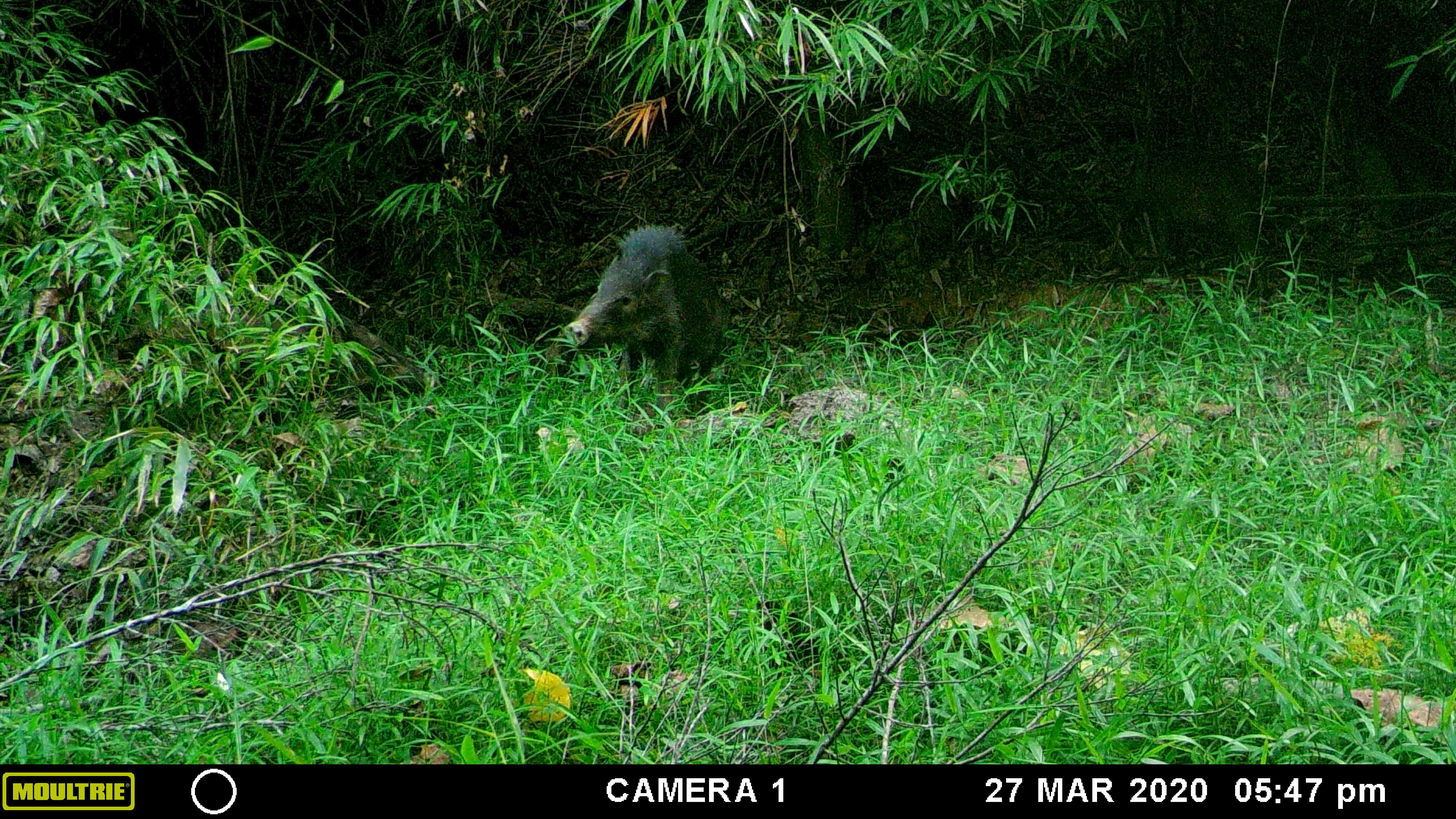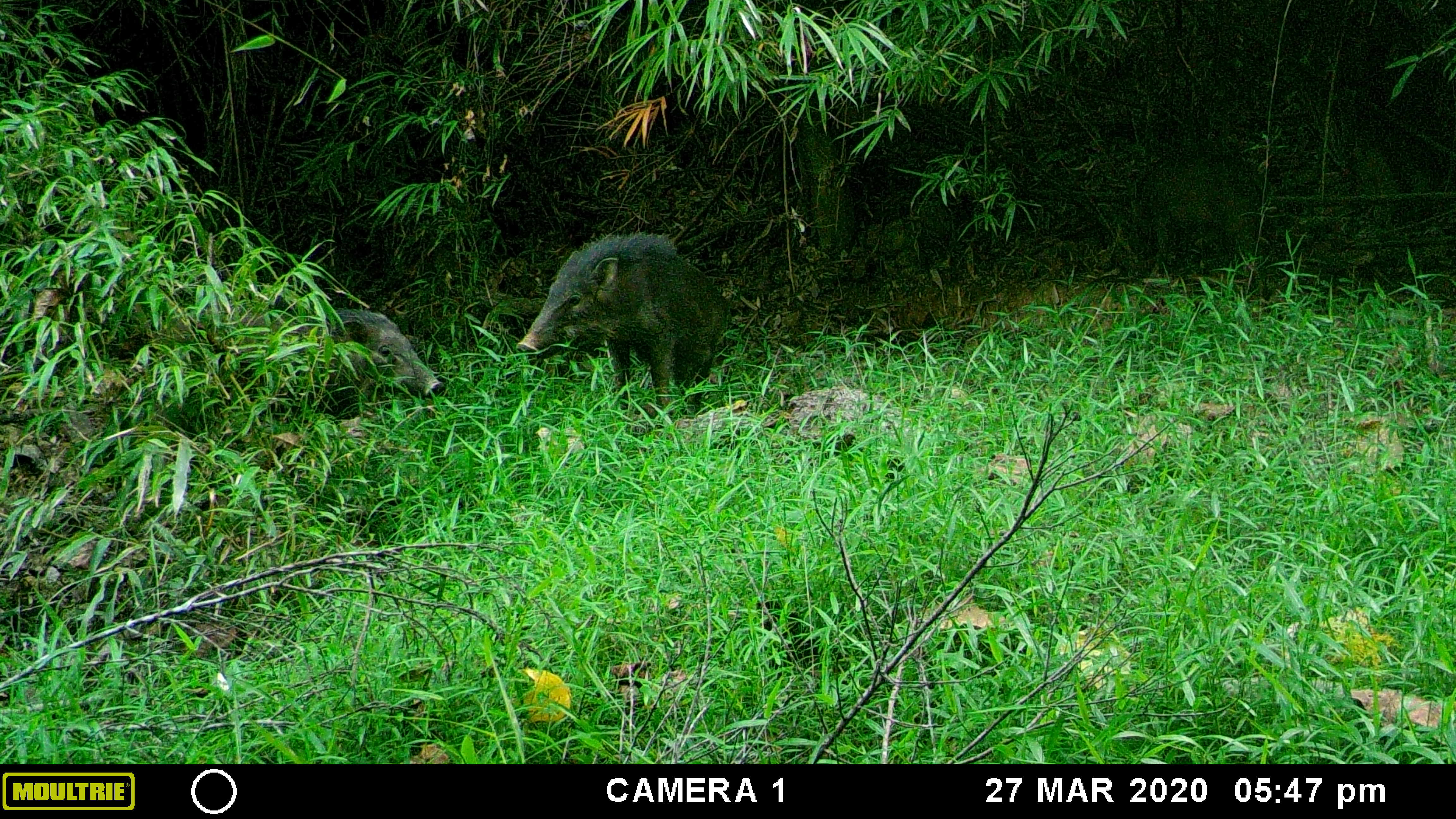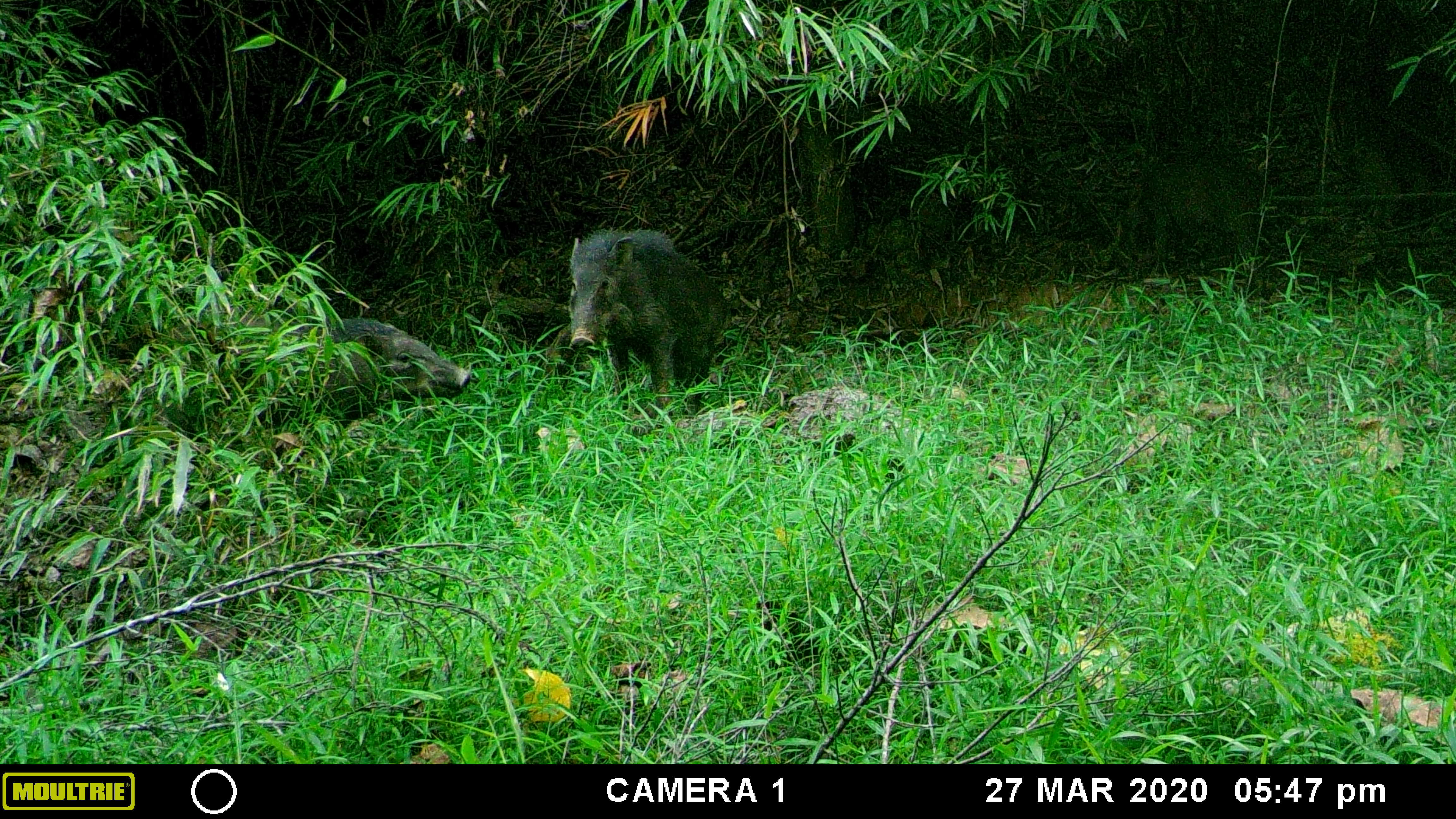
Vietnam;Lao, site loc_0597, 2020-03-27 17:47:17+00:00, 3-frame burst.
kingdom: Animalia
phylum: Chordata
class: Mammalia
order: Artiodactyla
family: Suidae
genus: Sus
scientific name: Sus scrofa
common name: eurasian wild pig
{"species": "eurasian wild pig (Sus scrofa)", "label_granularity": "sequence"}